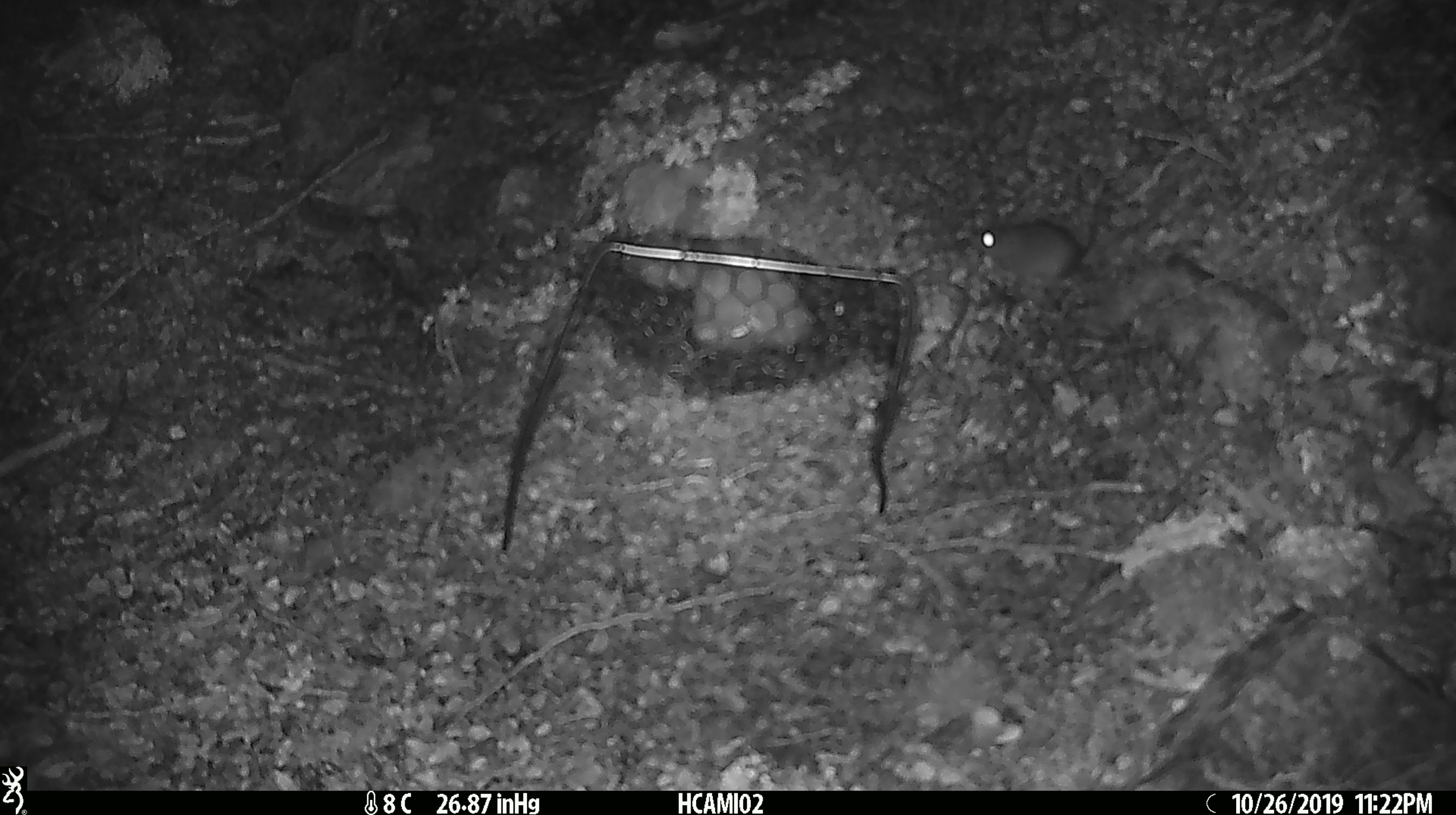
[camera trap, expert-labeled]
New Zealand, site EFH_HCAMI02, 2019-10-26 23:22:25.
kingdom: Animalia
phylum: Chordata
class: Mammalia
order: Rodentia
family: Muridae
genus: Mus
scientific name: Mus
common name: mouse